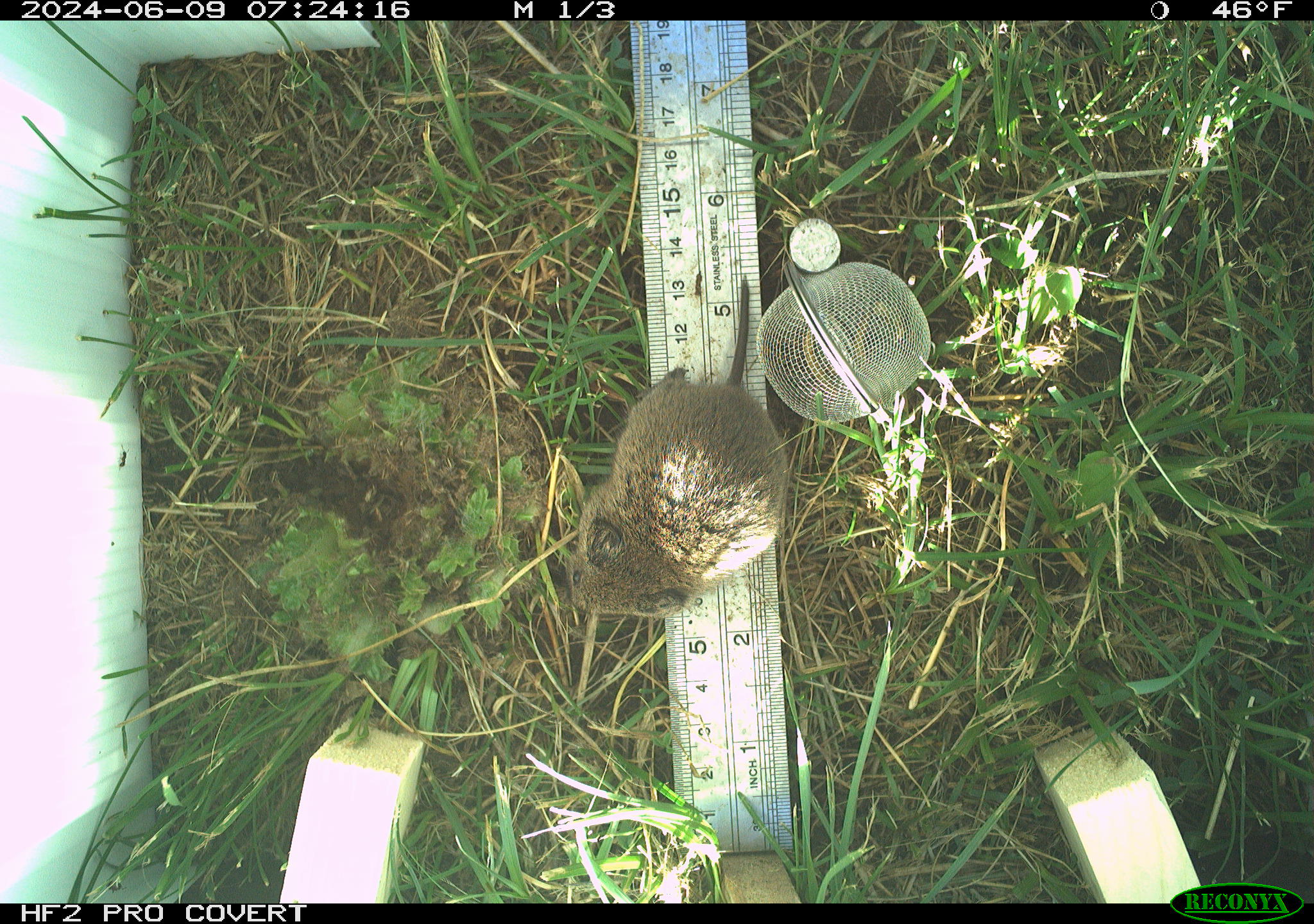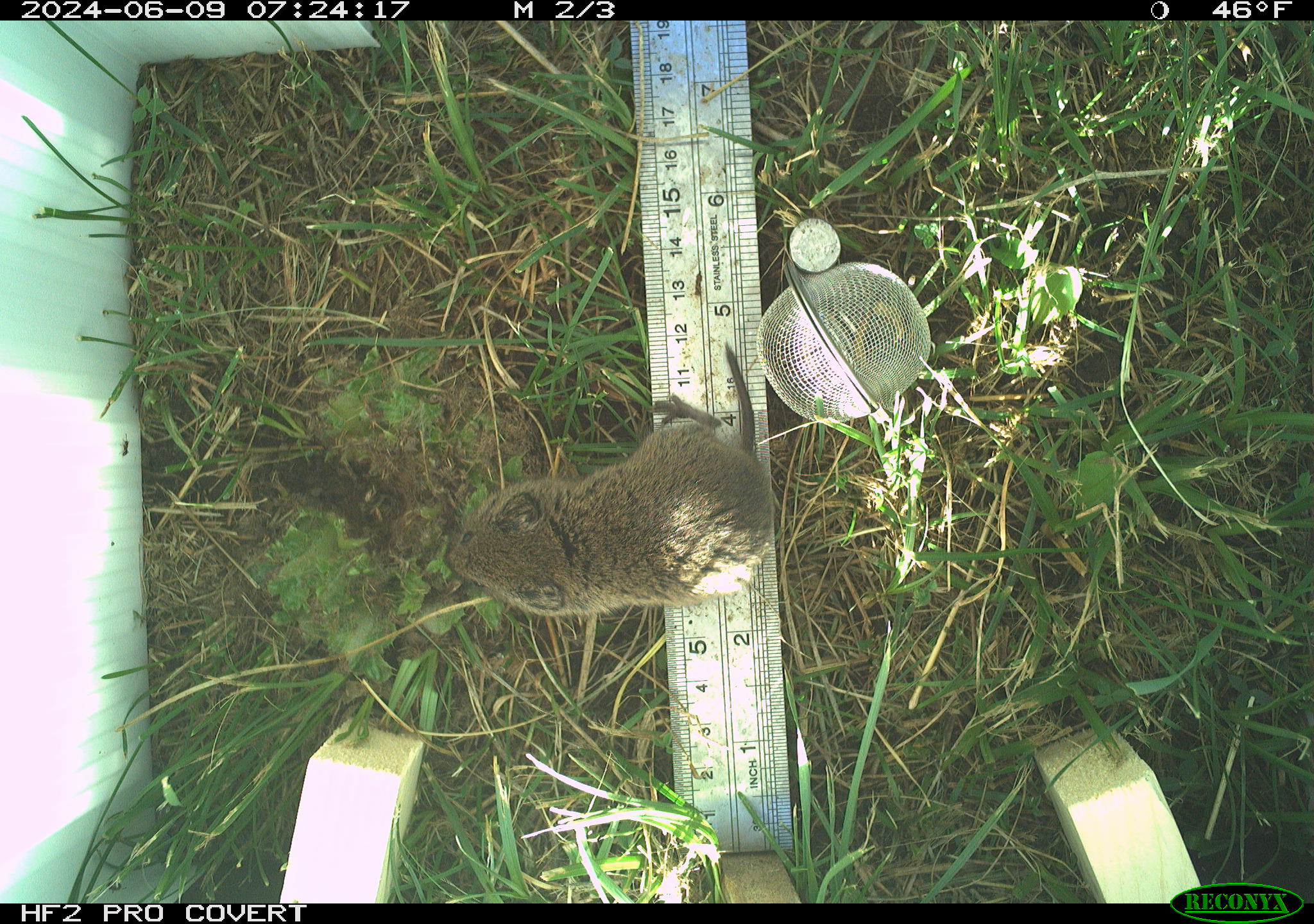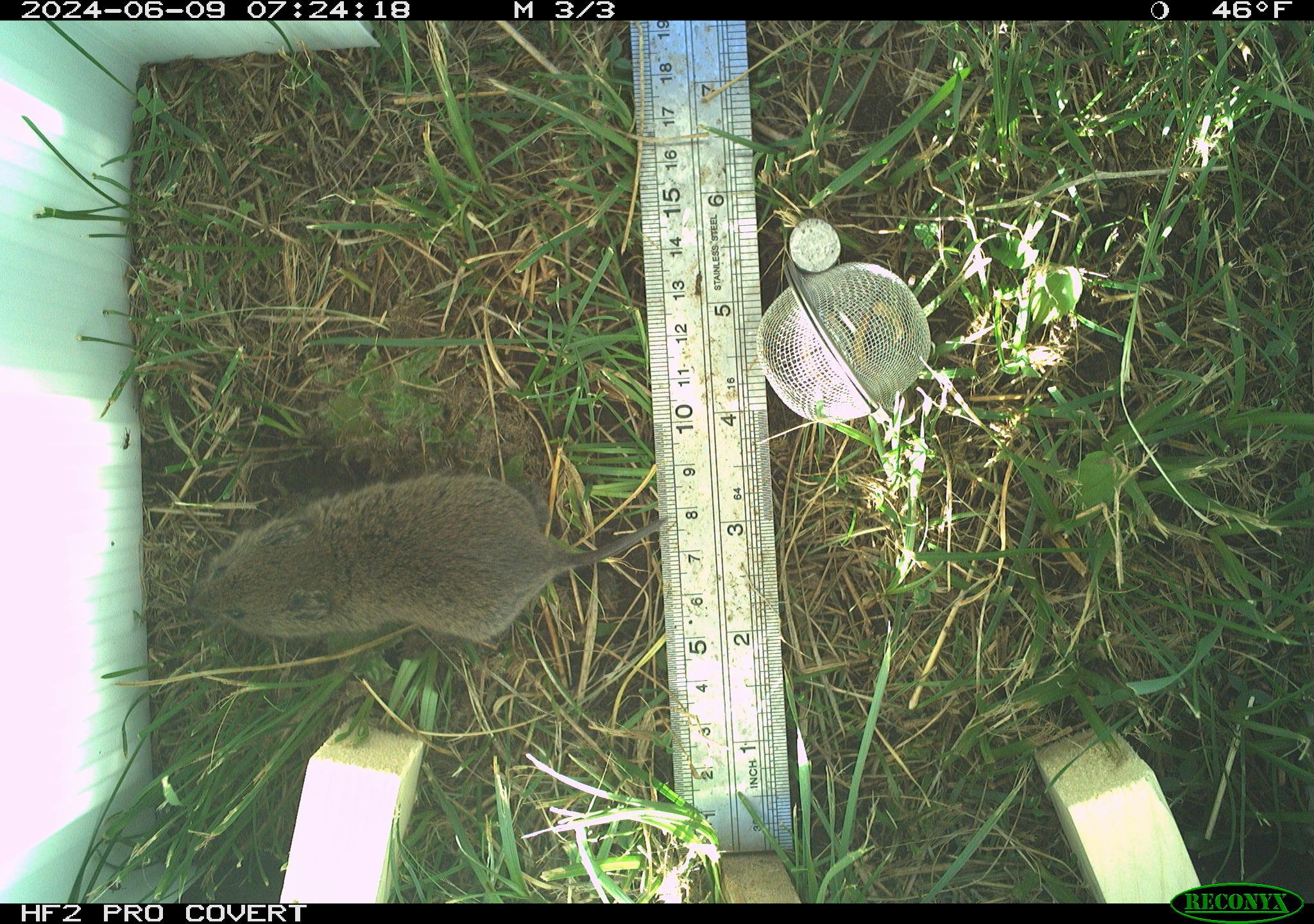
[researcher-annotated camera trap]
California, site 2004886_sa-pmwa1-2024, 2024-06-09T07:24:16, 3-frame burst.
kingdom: Animalia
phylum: Chordata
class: Mammalia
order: Rodentia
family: Cricetidae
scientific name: Arvicolinae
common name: voles, lemmings, and muskrats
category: arvicolinae subfamily